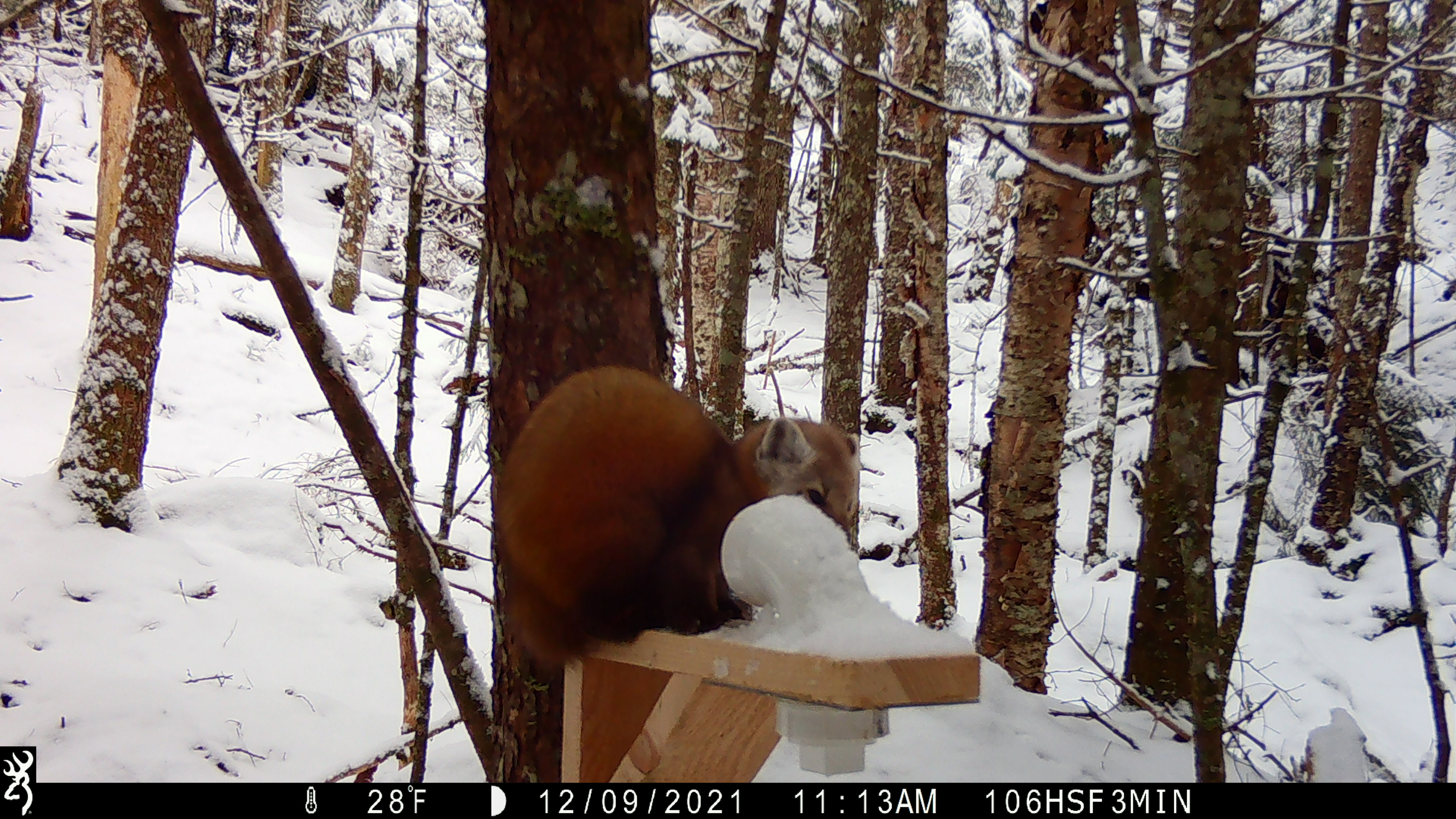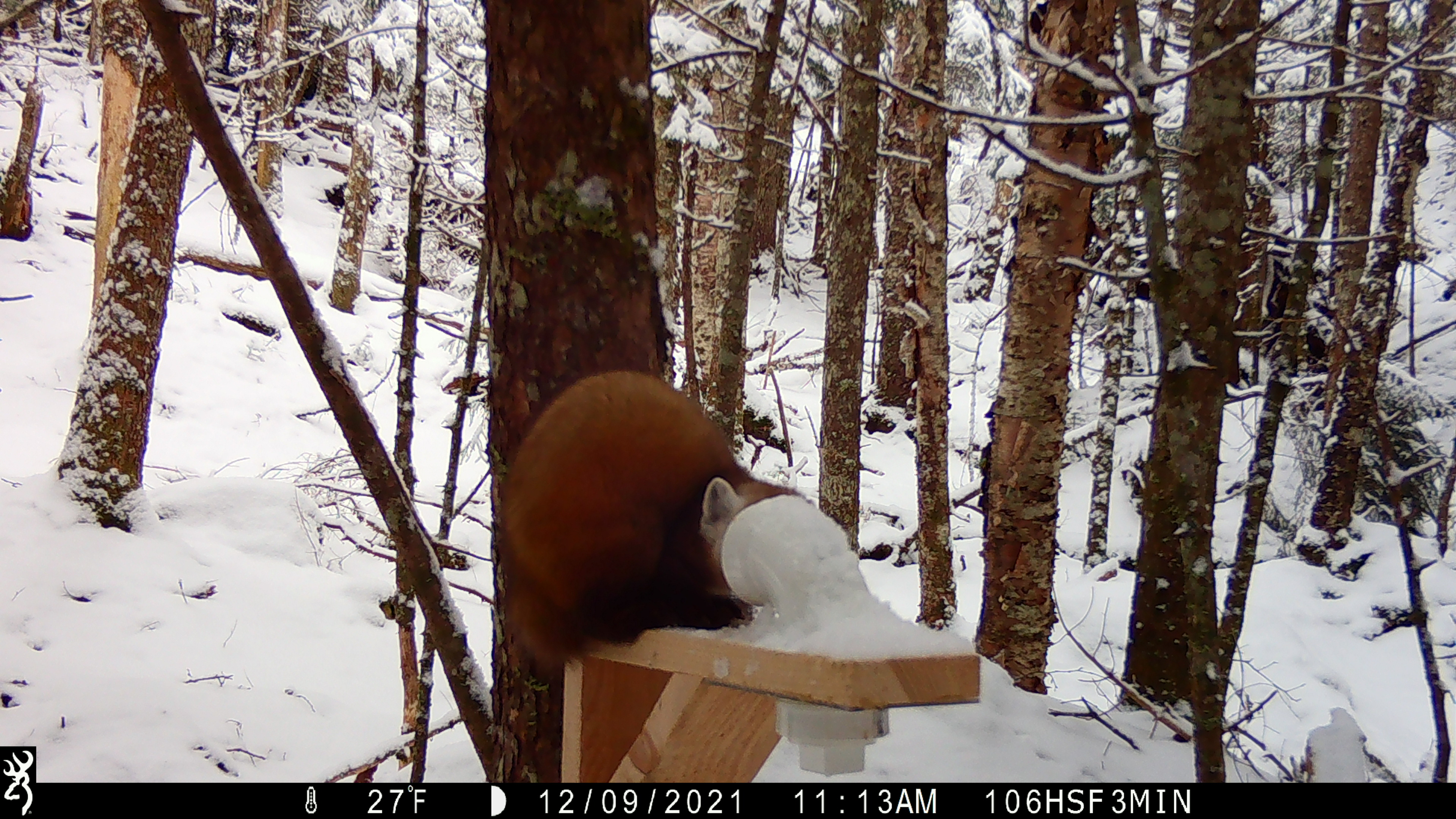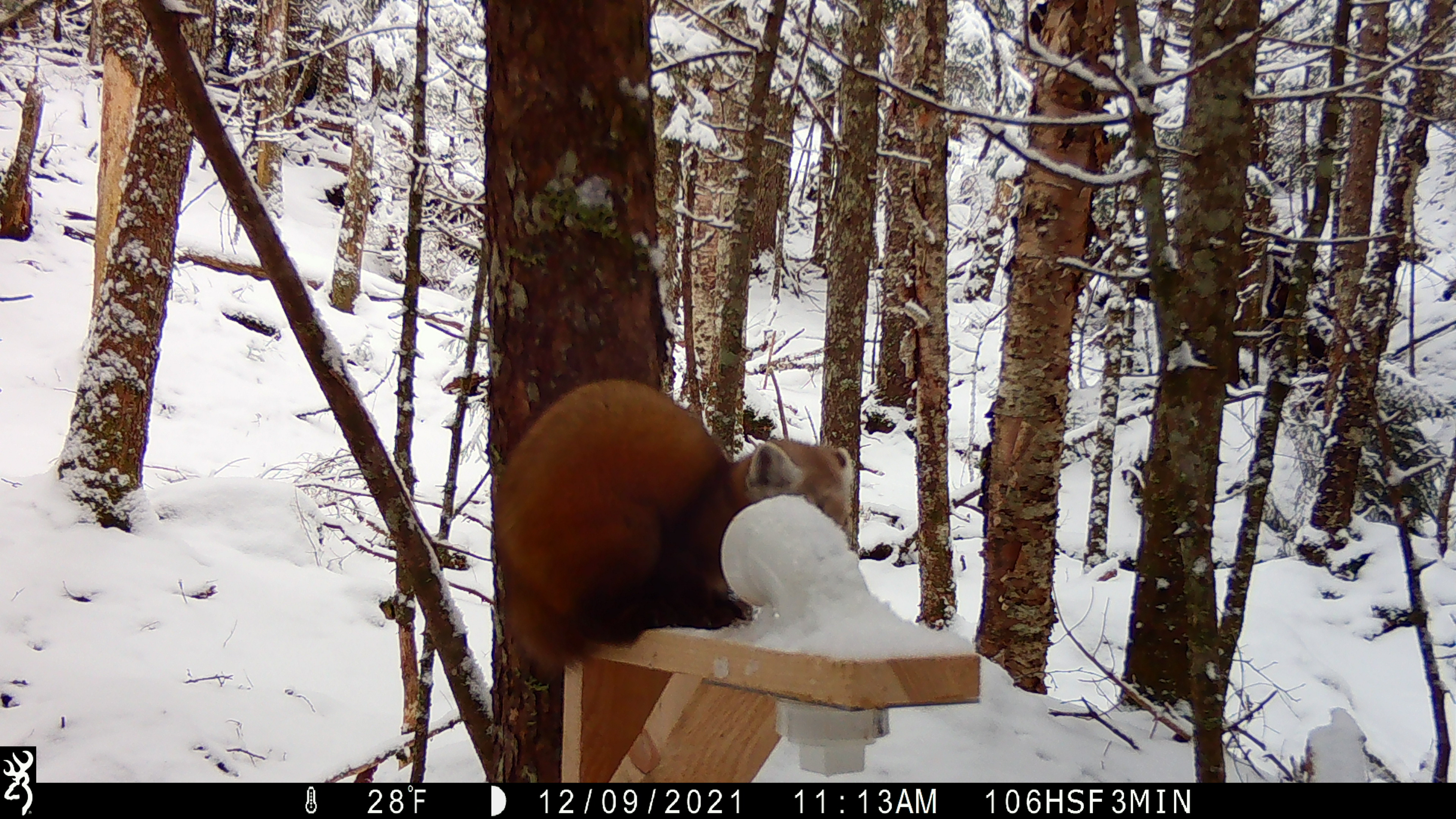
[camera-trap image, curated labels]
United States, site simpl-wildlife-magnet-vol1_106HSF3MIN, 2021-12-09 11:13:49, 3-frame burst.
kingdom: Animalia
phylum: Chordata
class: Mammalia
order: Carnivora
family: Mustelidae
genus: Martes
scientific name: Martes americana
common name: american marten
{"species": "american marten (Martes americana)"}